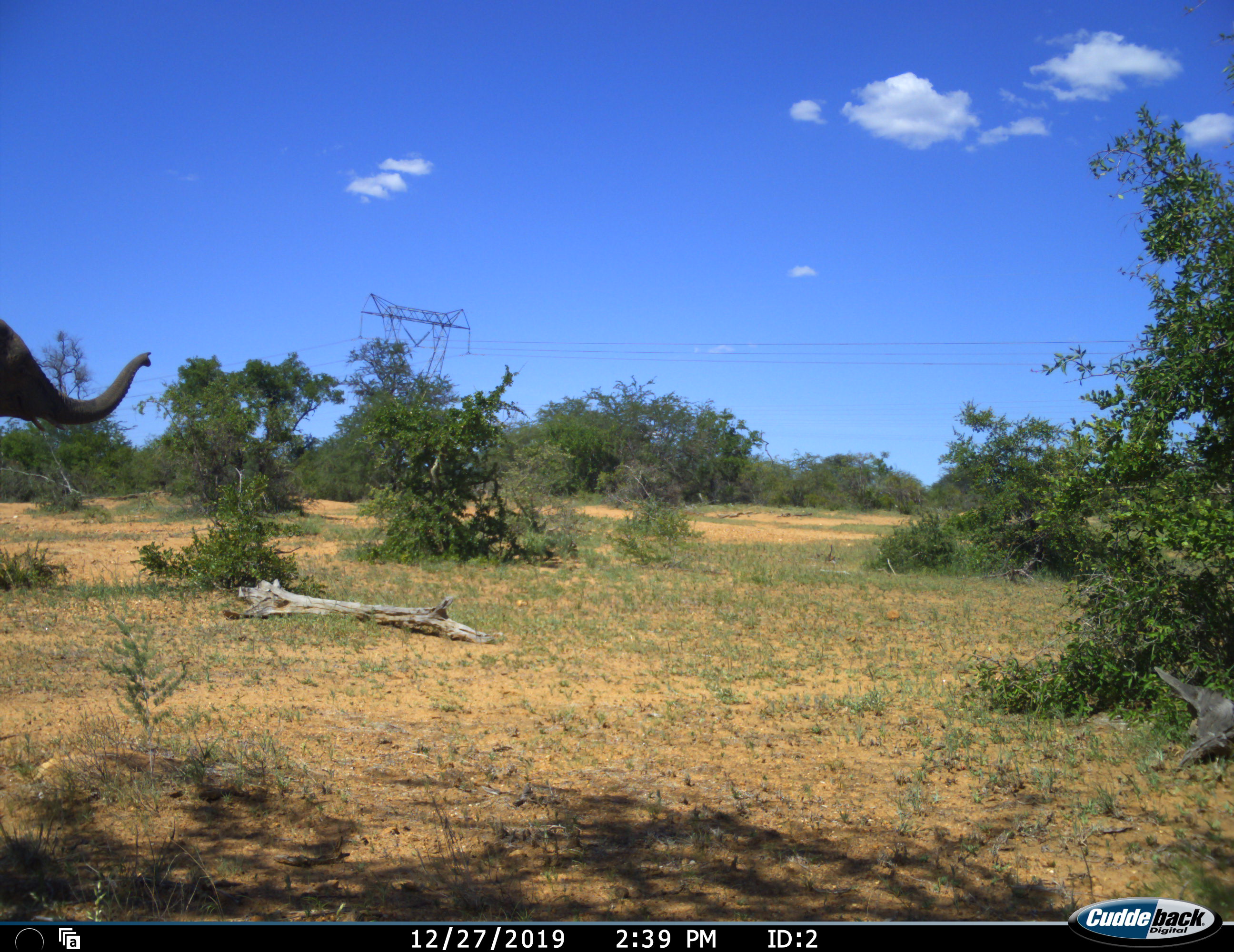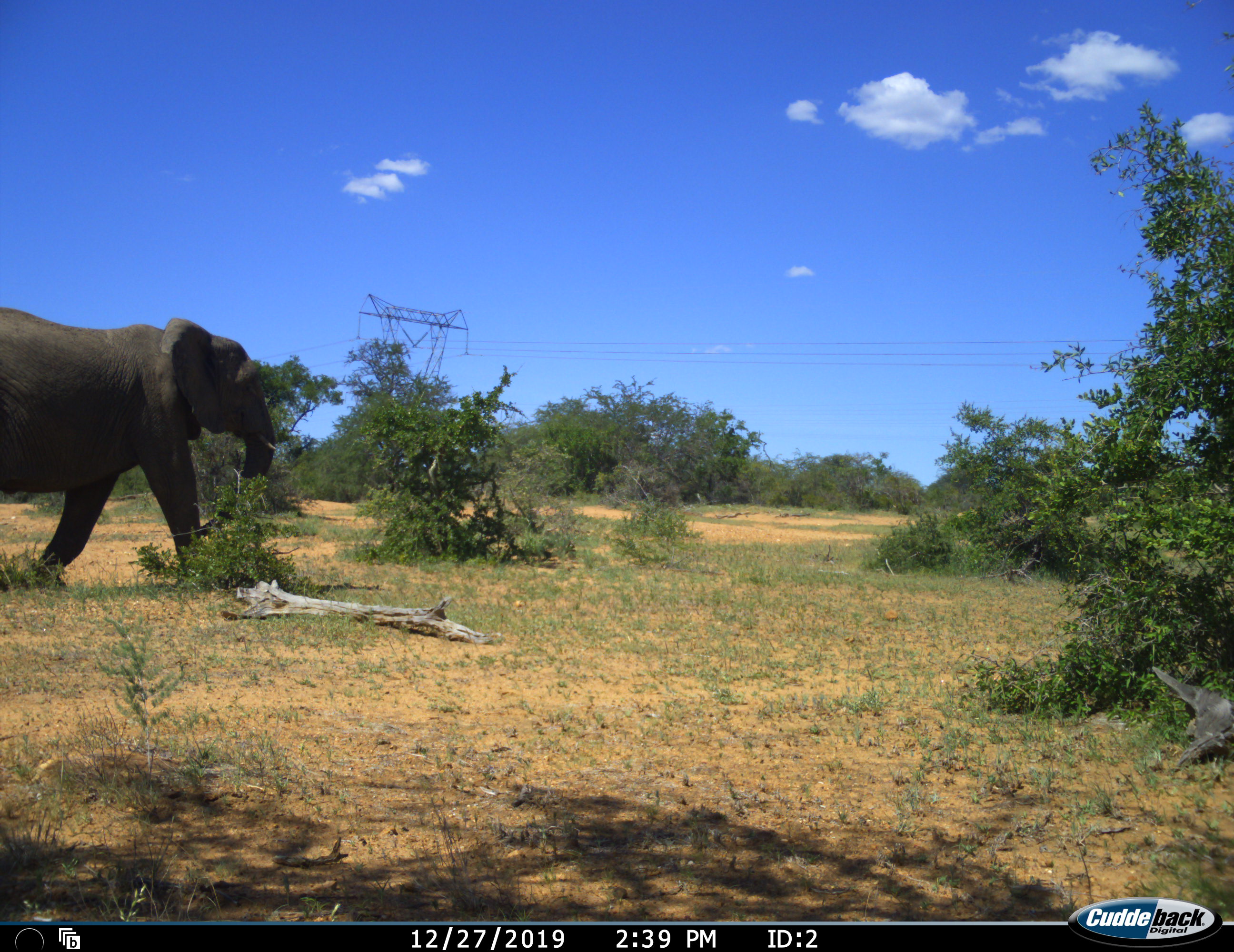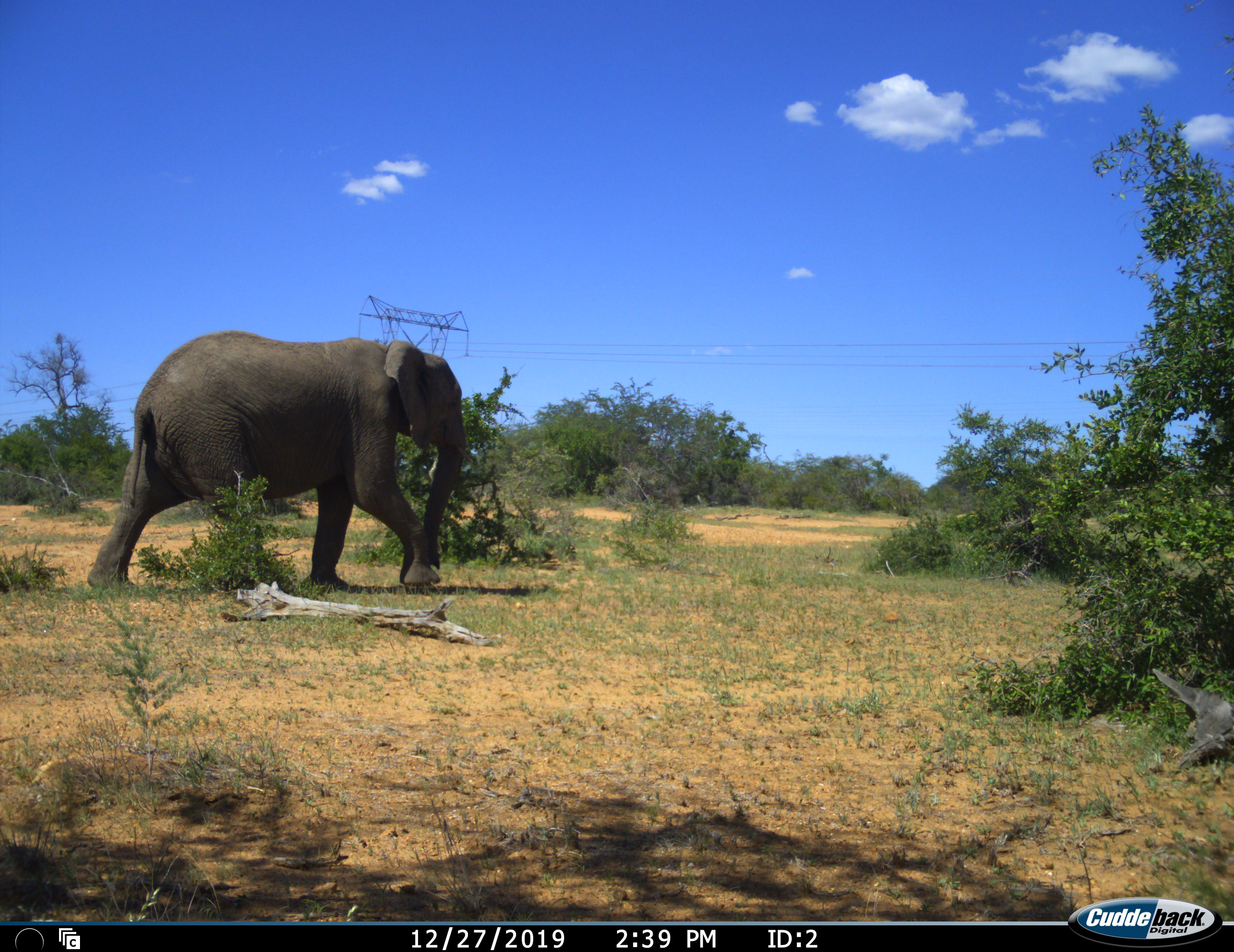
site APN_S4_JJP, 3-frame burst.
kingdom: Animalia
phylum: Chordata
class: Mammalia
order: Proboscidea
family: Elephantidae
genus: Loxodonta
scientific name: Loxodonta africana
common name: african bush elephant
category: elephant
Elephant (african bush elephant) (Loxodonta africana), count 1. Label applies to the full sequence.